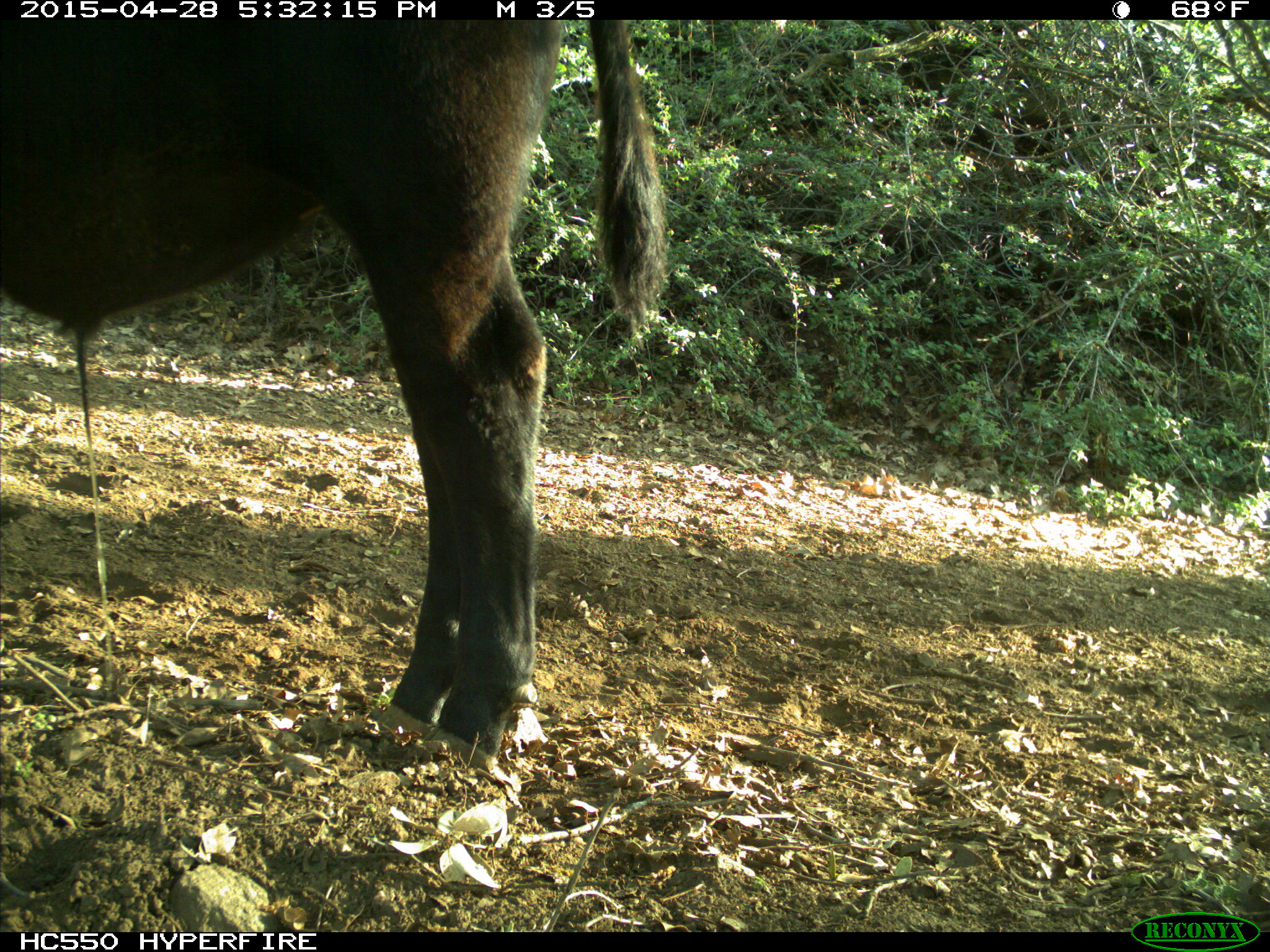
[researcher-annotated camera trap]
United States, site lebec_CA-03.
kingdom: Animalia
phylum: Chordata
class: Mammalia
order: Artiodactyla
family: Bovidae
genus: Bos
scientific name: Bos taurus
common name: domestic cow